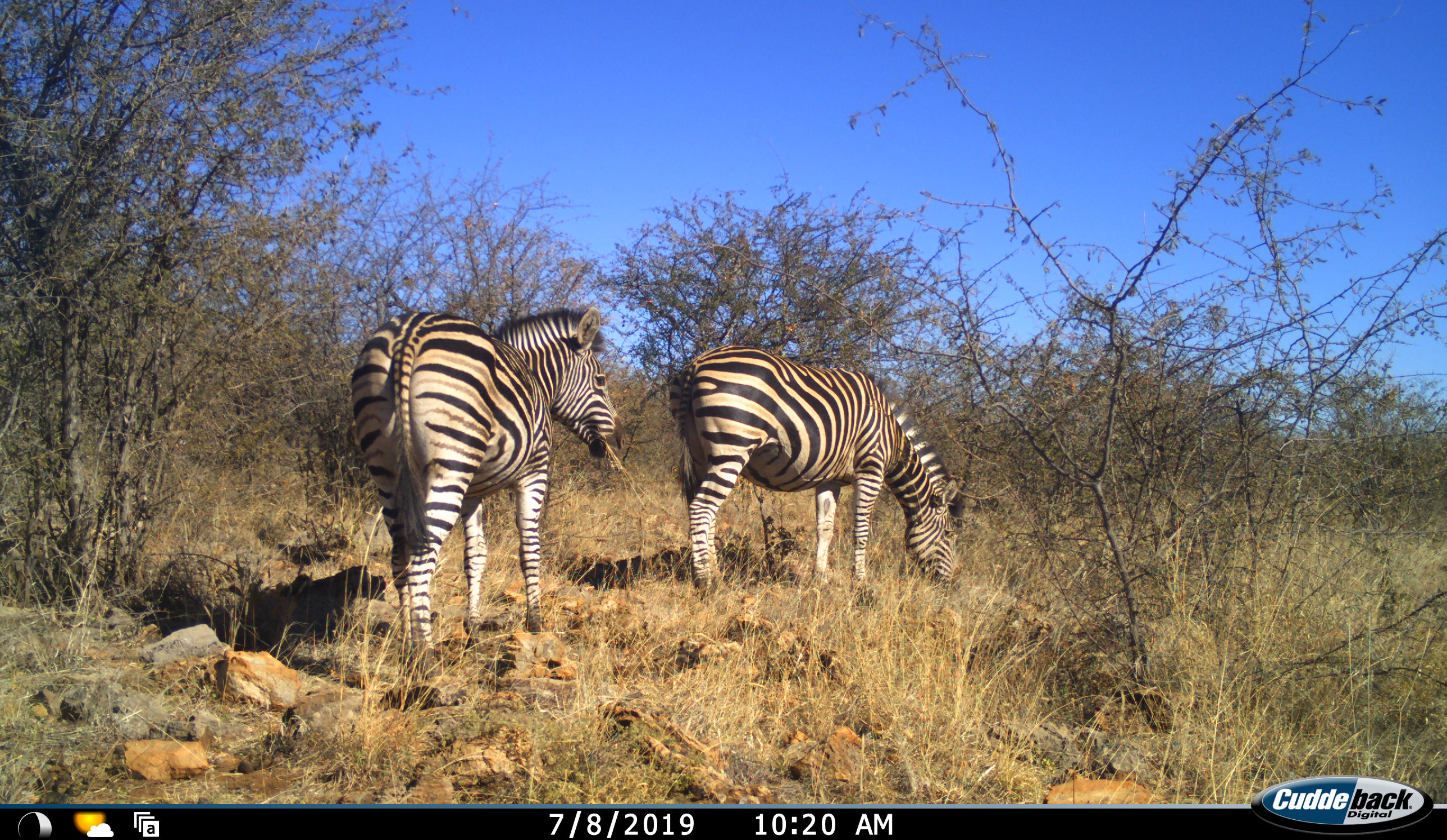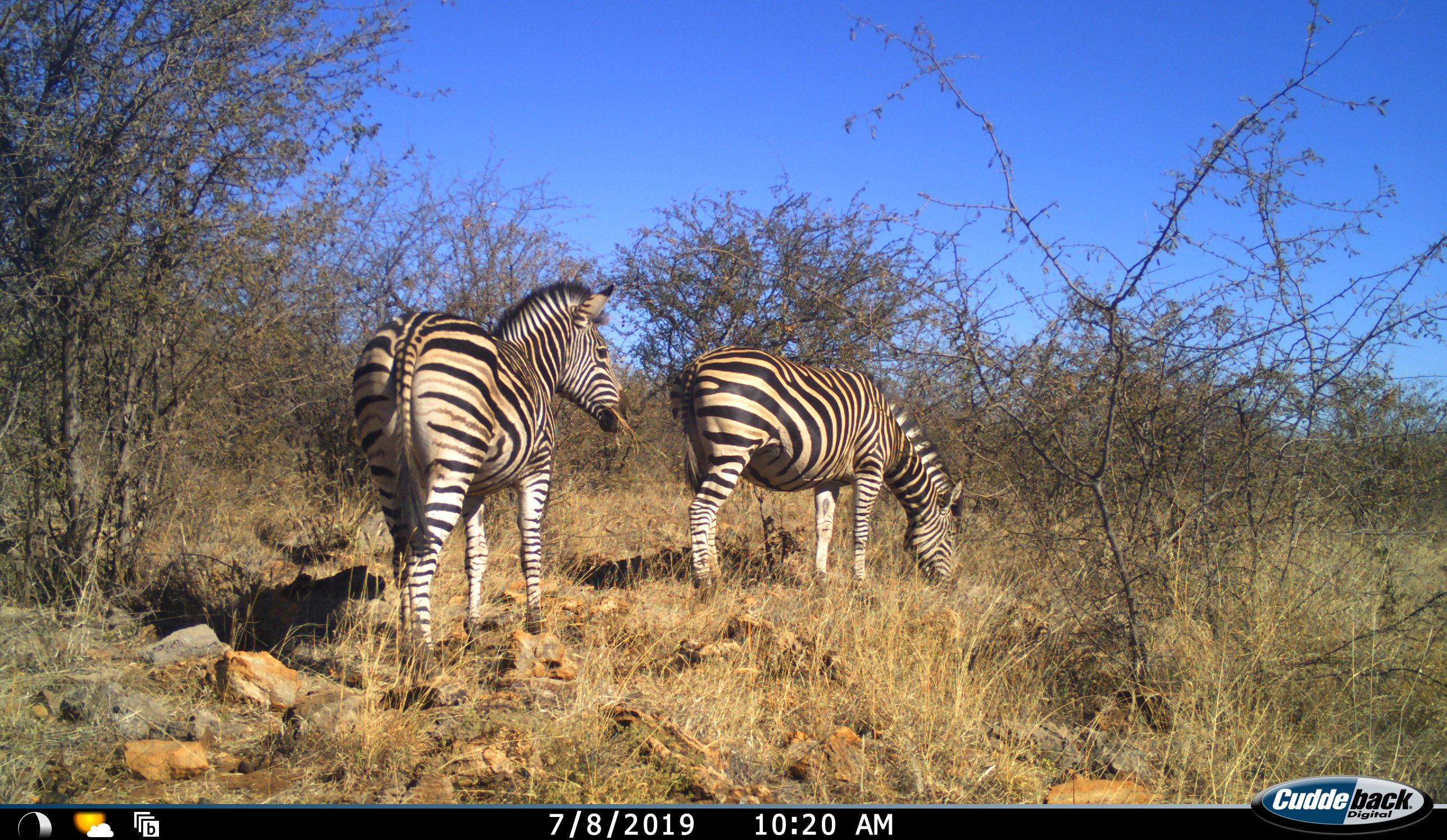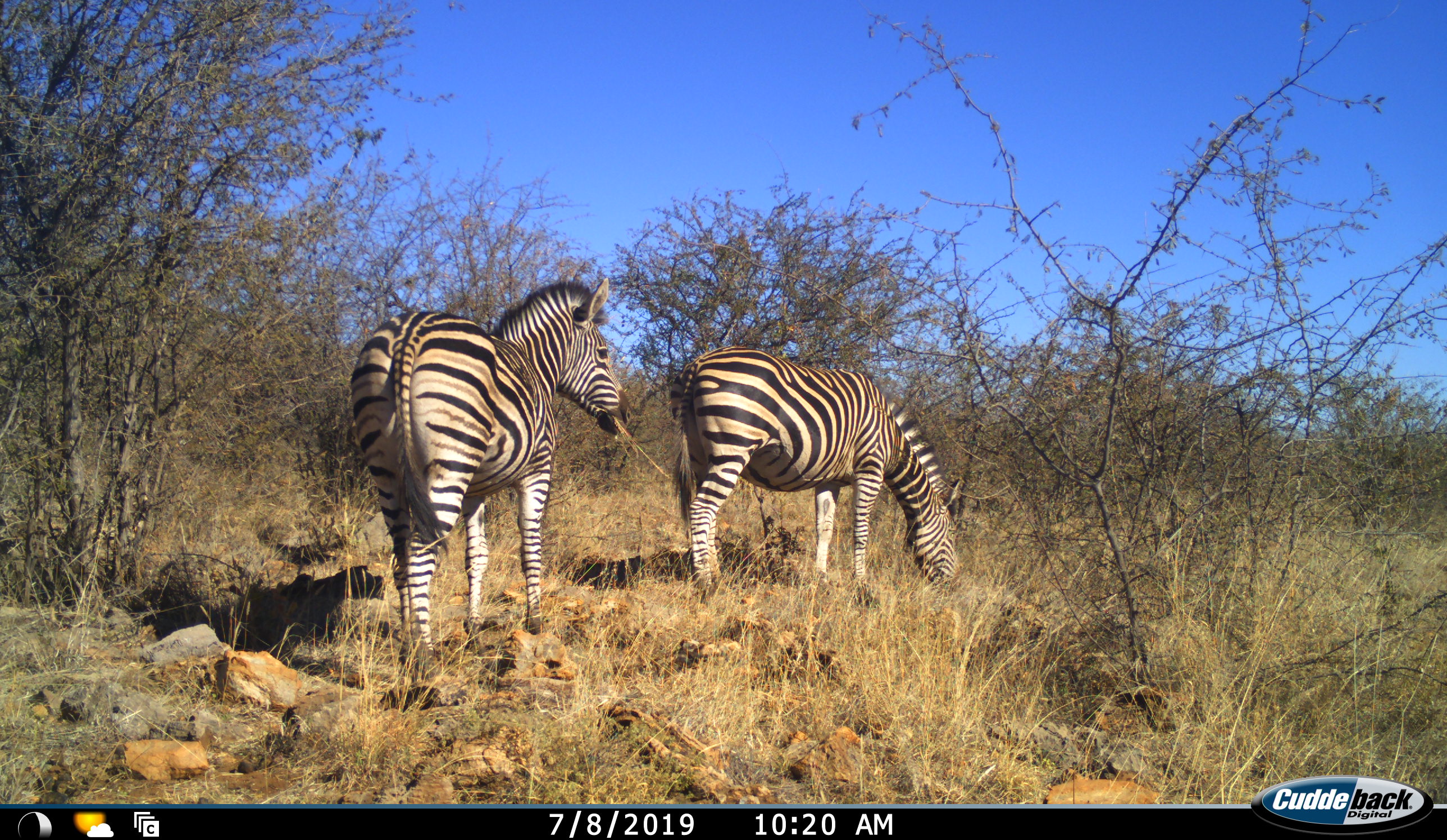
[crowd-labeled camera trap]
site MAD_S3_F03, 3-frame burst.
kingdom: Animalia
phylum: Chordata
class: Mammalia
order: Perissodactyla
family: Equidae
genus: Equus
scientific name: Equus quagga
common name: plains zebra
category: zebraplains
Zebraplains (plains zebra) (Equus quagga), count 2. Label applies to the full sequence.